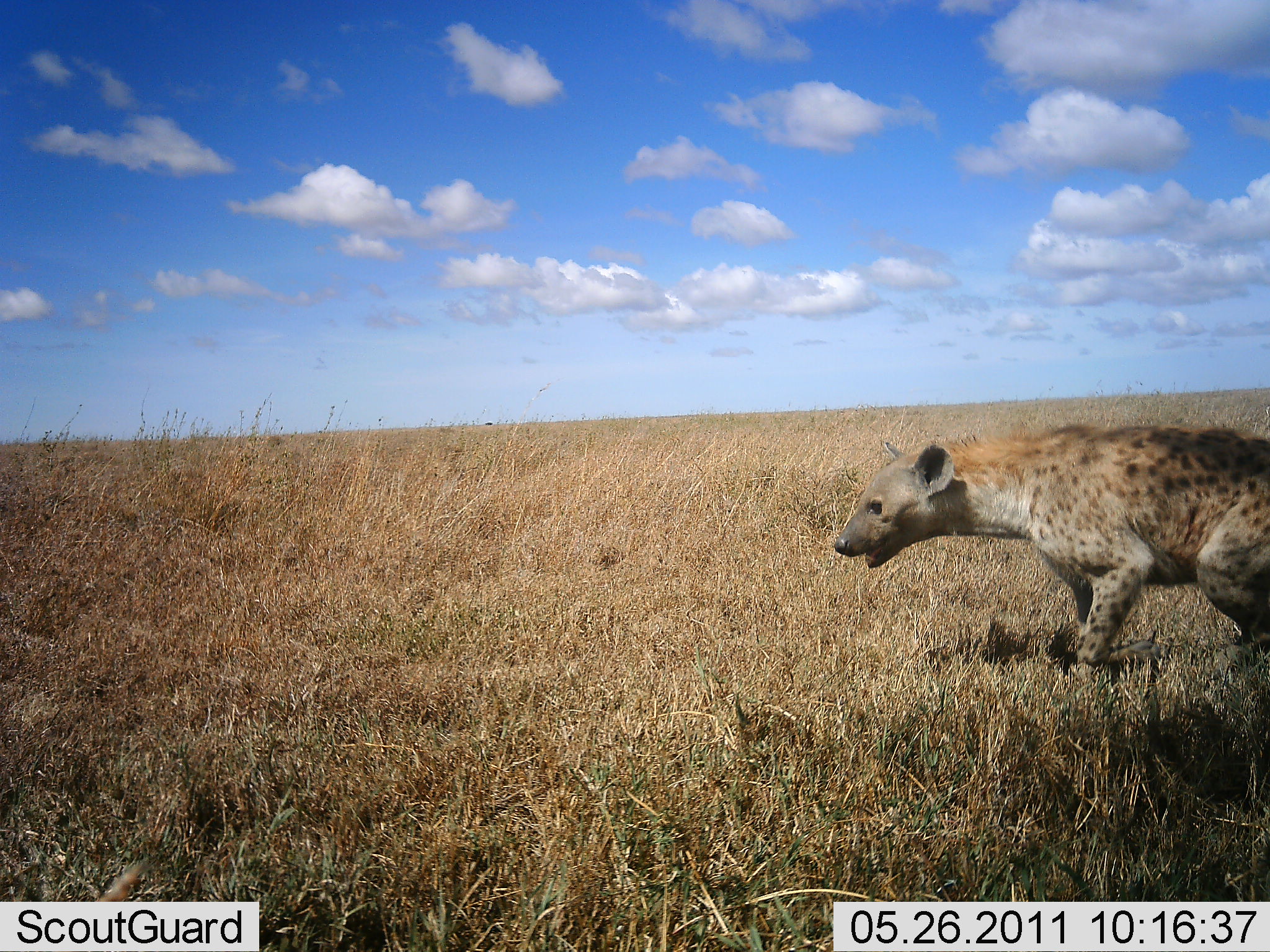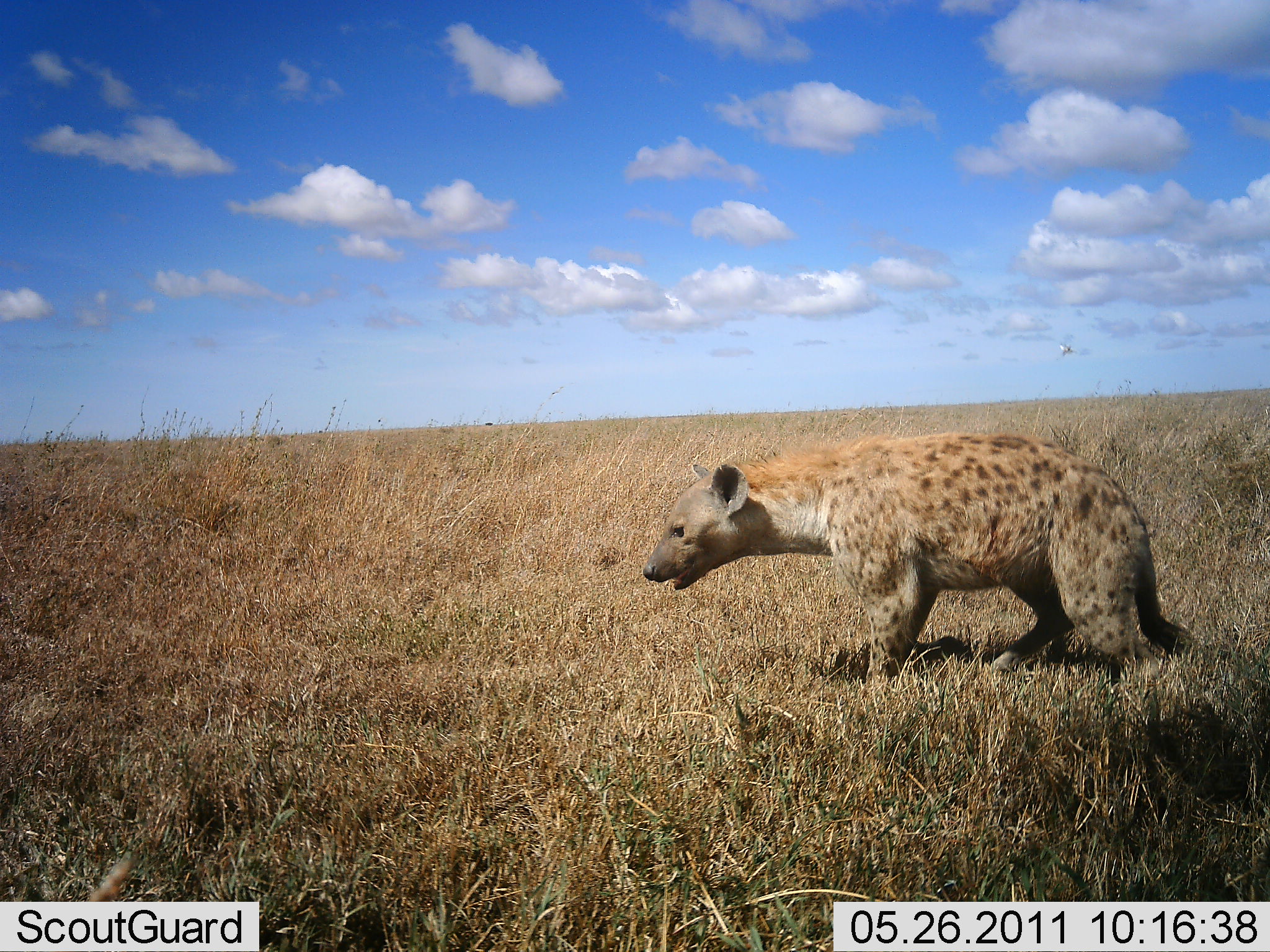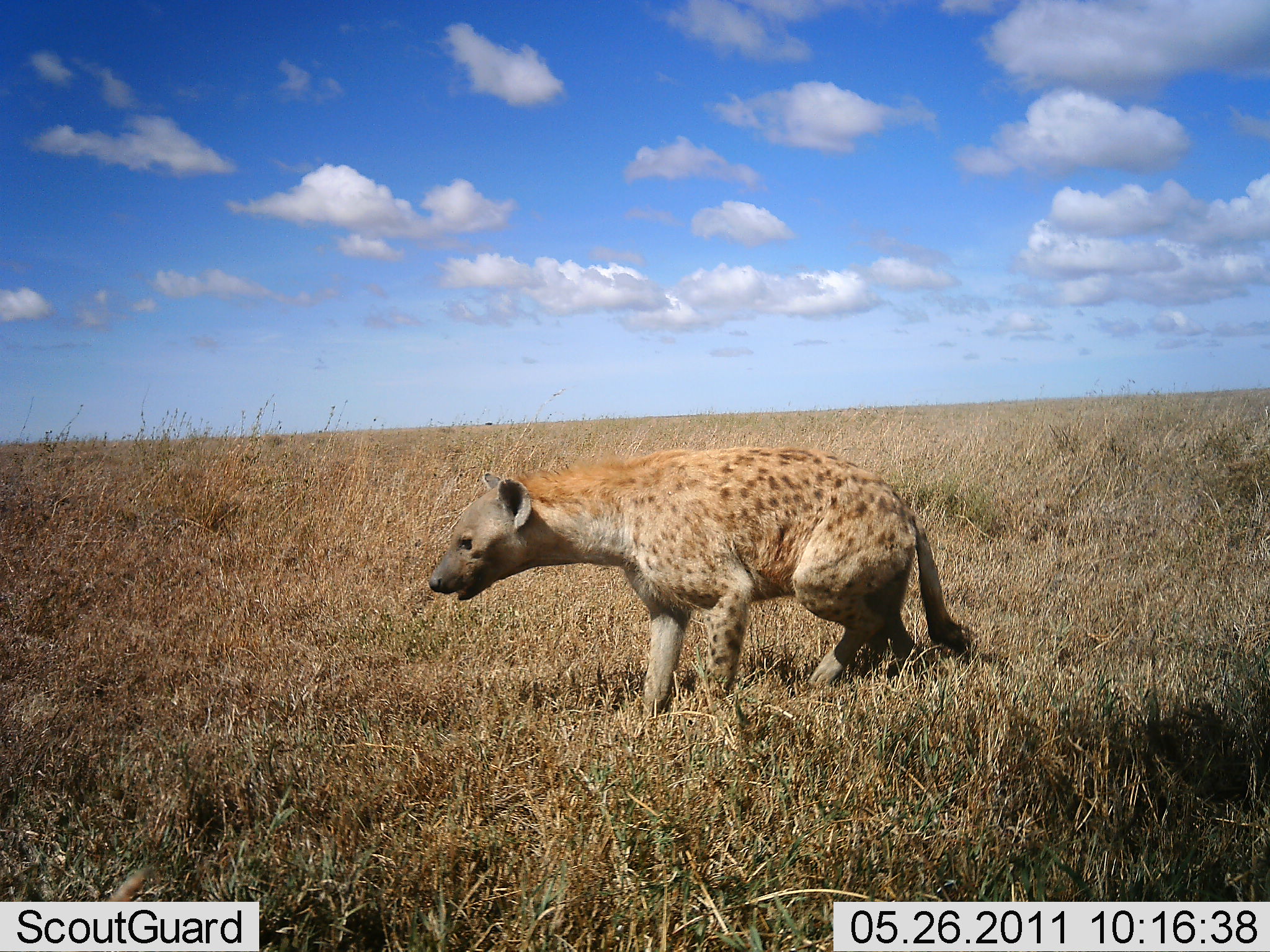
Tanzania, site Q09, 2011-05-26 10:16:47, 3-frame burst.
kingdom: Animalia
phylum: Chordata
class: Mammalia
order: Carnivora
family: Hyaenidae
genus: Crocuta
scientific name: Crocuta crocuta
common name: spotted hyena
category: hyenaspotted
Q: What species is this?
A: Hyenaspotted (spotted hyena) (Crocuta crocuta).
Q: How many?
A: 1.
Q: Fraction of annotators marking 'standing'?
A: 0%.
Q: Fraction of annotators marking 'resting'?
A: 0%.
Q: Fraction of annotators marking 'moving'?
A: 100%.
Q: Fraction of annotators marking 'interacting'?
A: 0%.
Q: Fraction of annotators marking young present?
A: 0%.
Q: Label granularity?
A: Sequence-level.